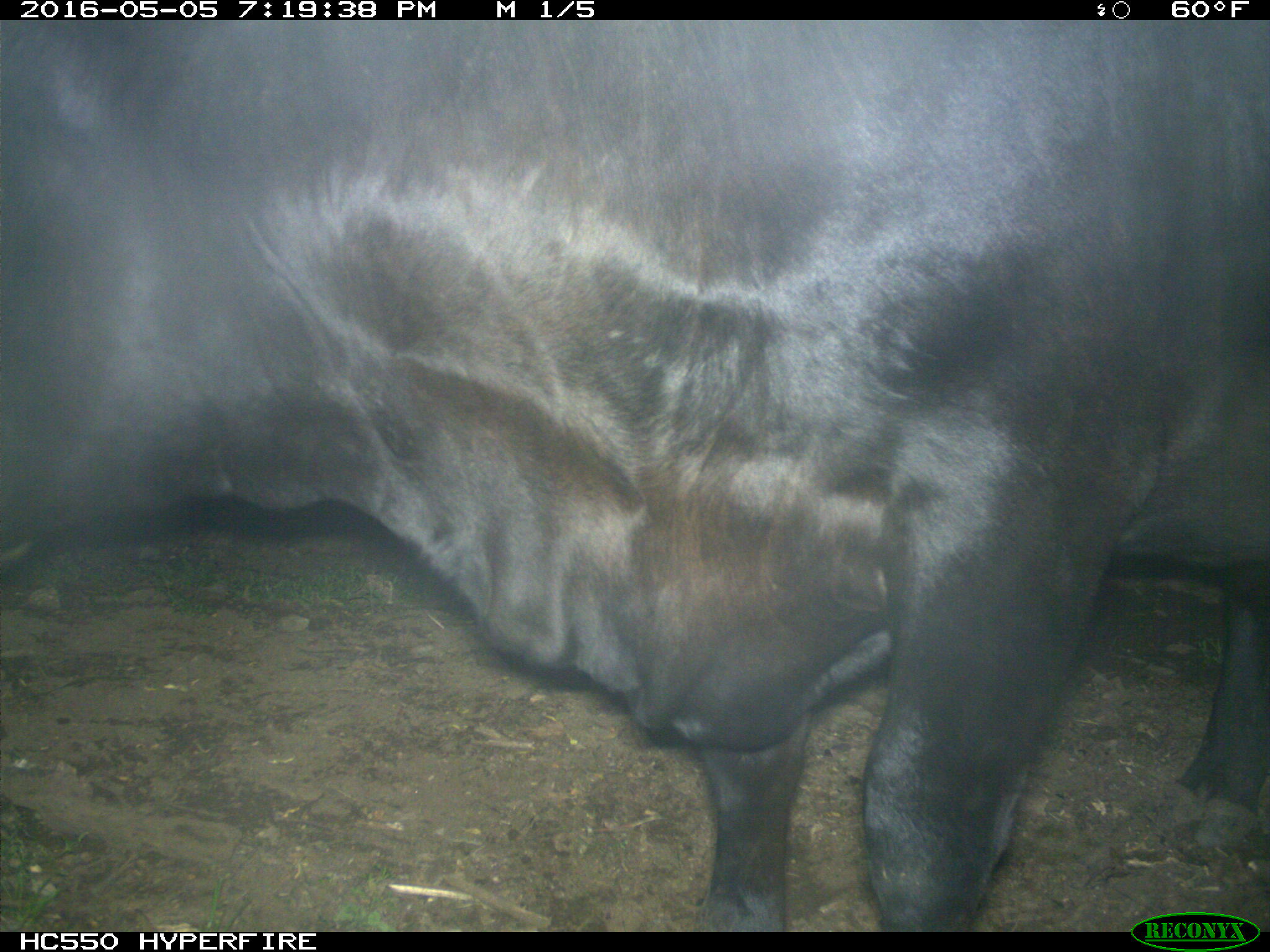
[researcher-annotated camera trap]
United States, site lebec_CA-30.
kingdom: Animalia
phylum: Chordata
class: Mammalia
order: Artiodactyla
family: Bovidae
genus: Bos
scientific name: Bos taurus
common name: domestic cow